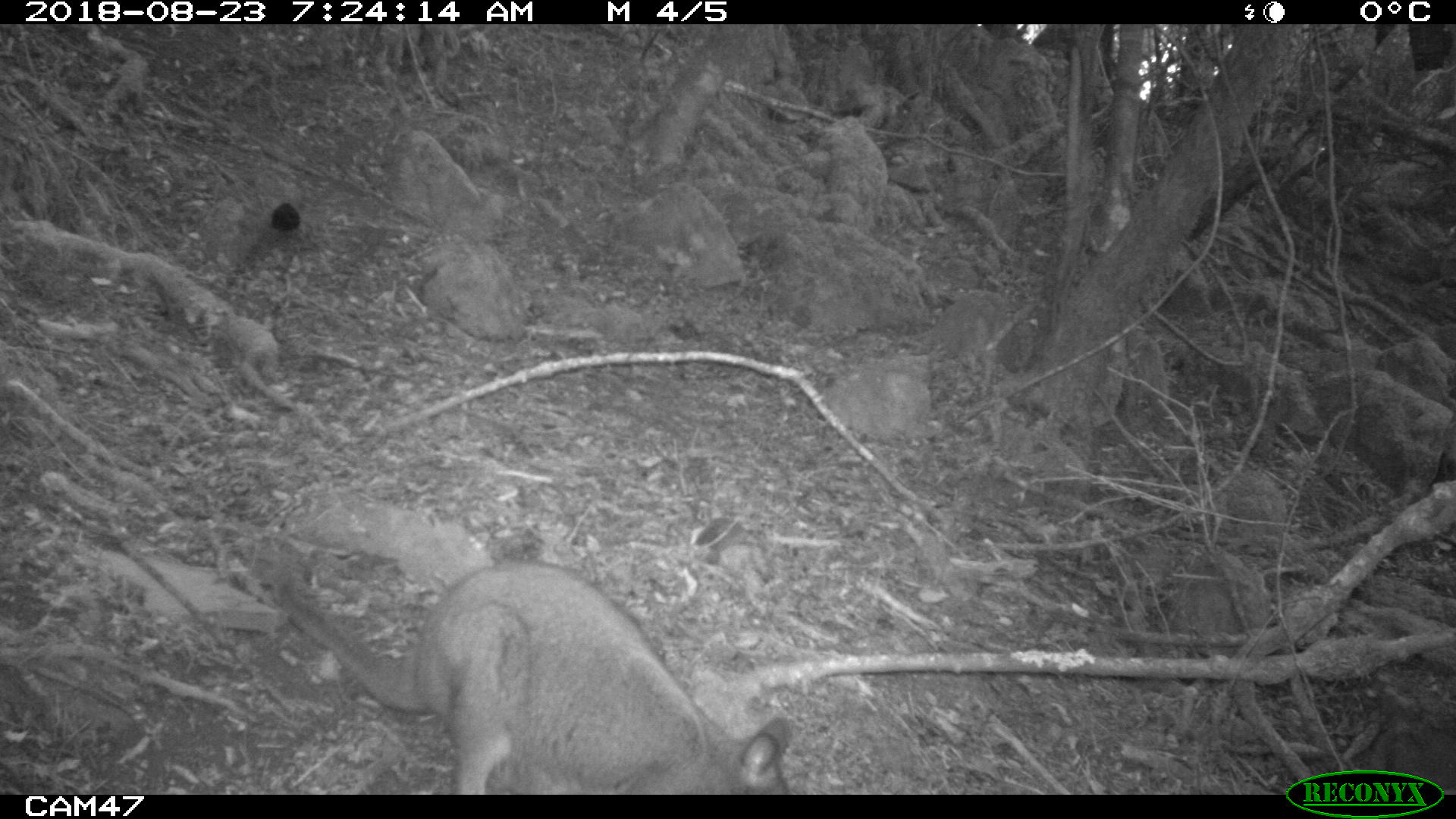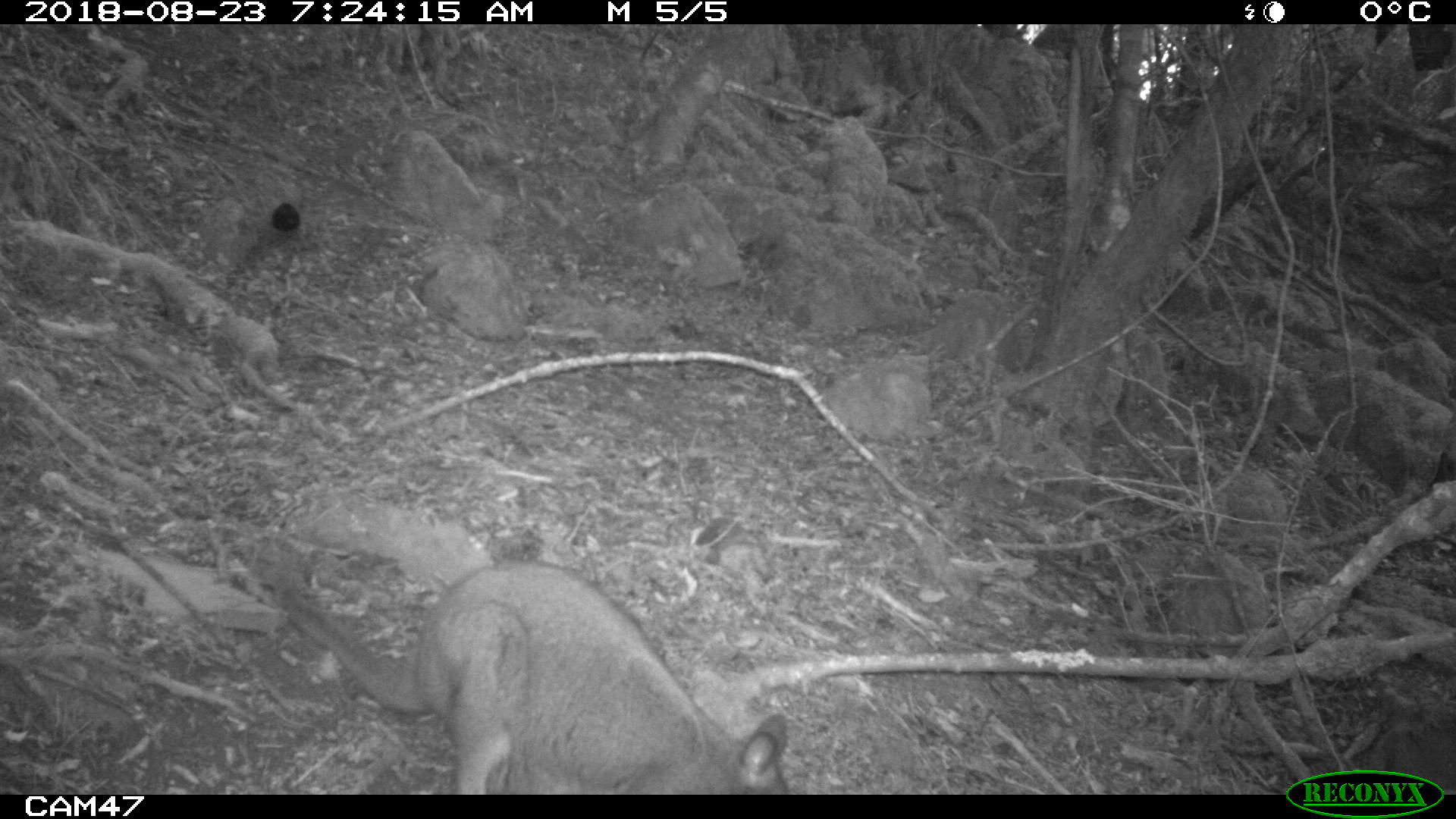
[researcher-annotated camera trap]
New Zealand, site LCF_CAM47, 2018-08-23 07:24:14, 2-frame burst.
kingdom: Animalia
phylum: Chordata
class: Mammalia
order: Diprotodontia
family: Macropodidae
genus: Notamacropus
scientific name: Notamacropus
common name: wallaby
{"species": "wallaby (Notamacropus)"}